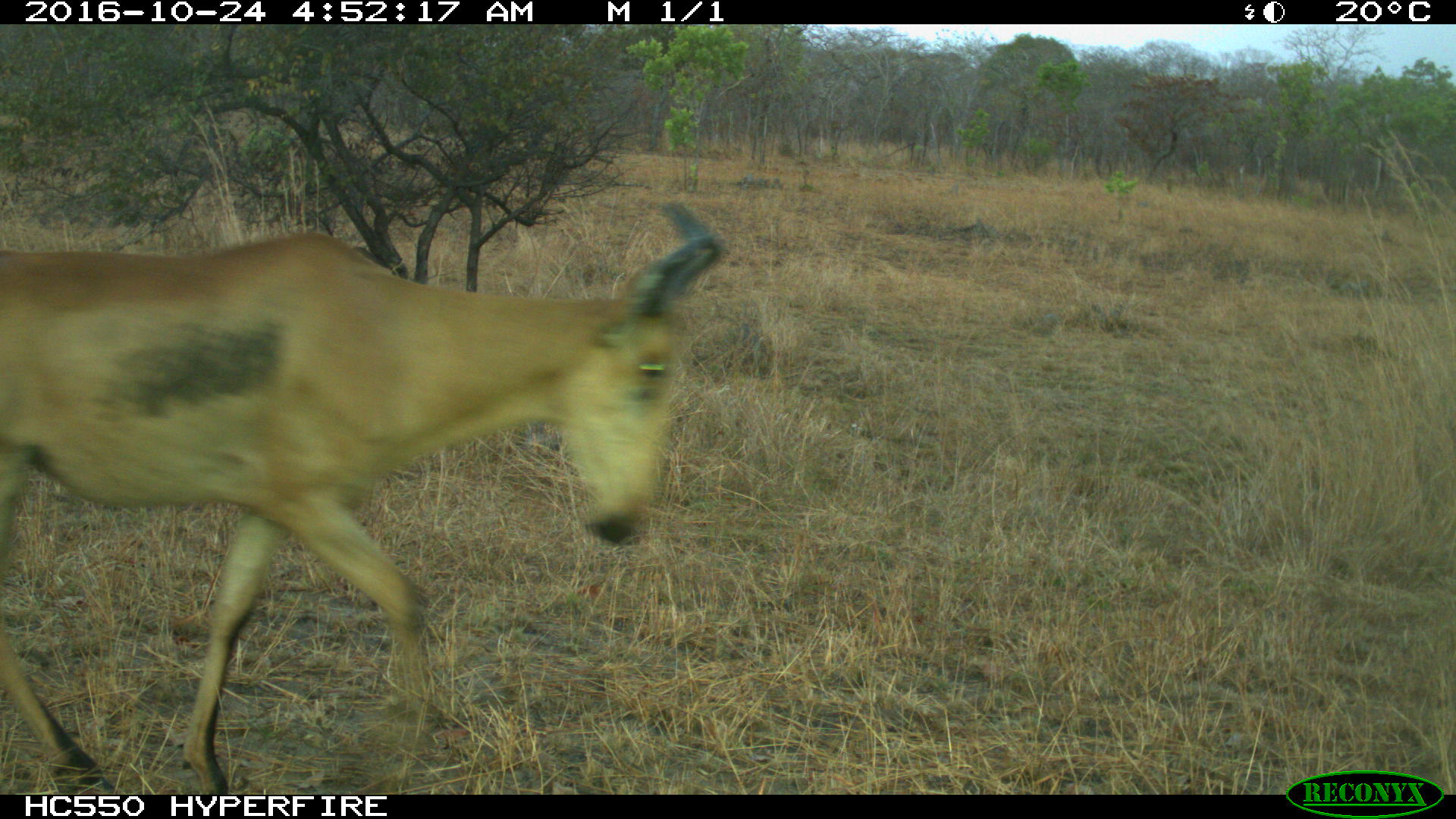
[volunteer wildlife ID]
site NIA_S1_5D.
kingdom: Animalia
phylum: Chordata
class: Mammalia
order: Artiodactyla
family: Bovidae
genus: Alcelaphus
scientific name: Alcelaphus buselaphus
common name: hartebeest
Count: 1.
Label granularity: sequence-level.